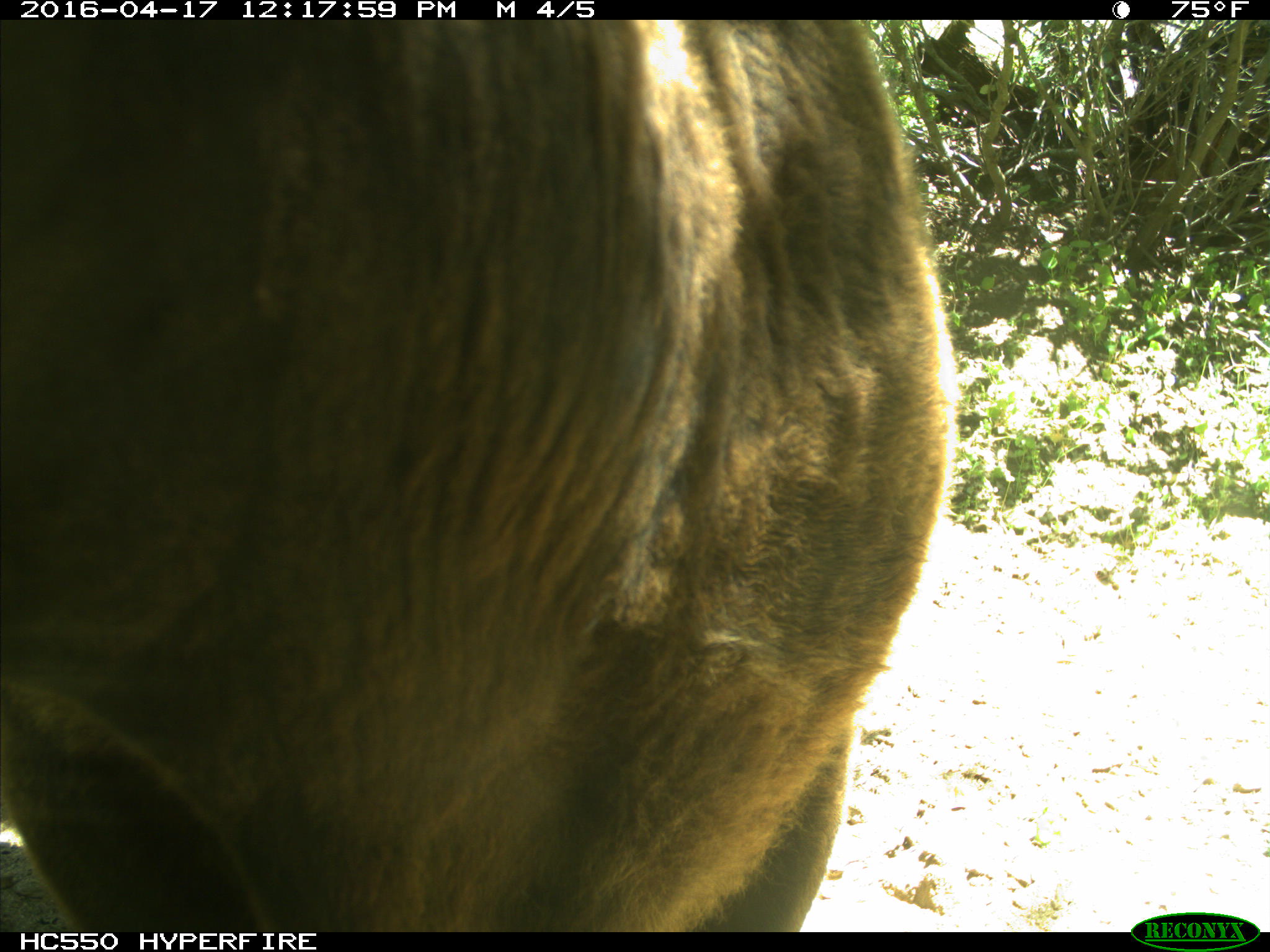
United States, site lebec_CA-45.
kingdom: Animalia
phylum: Chordata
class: Mammalia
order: Artiodactyla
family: Bovidae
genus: Bos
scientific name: Bos taurus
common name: domestic cow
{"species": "Bos taurus (domestic cow)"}